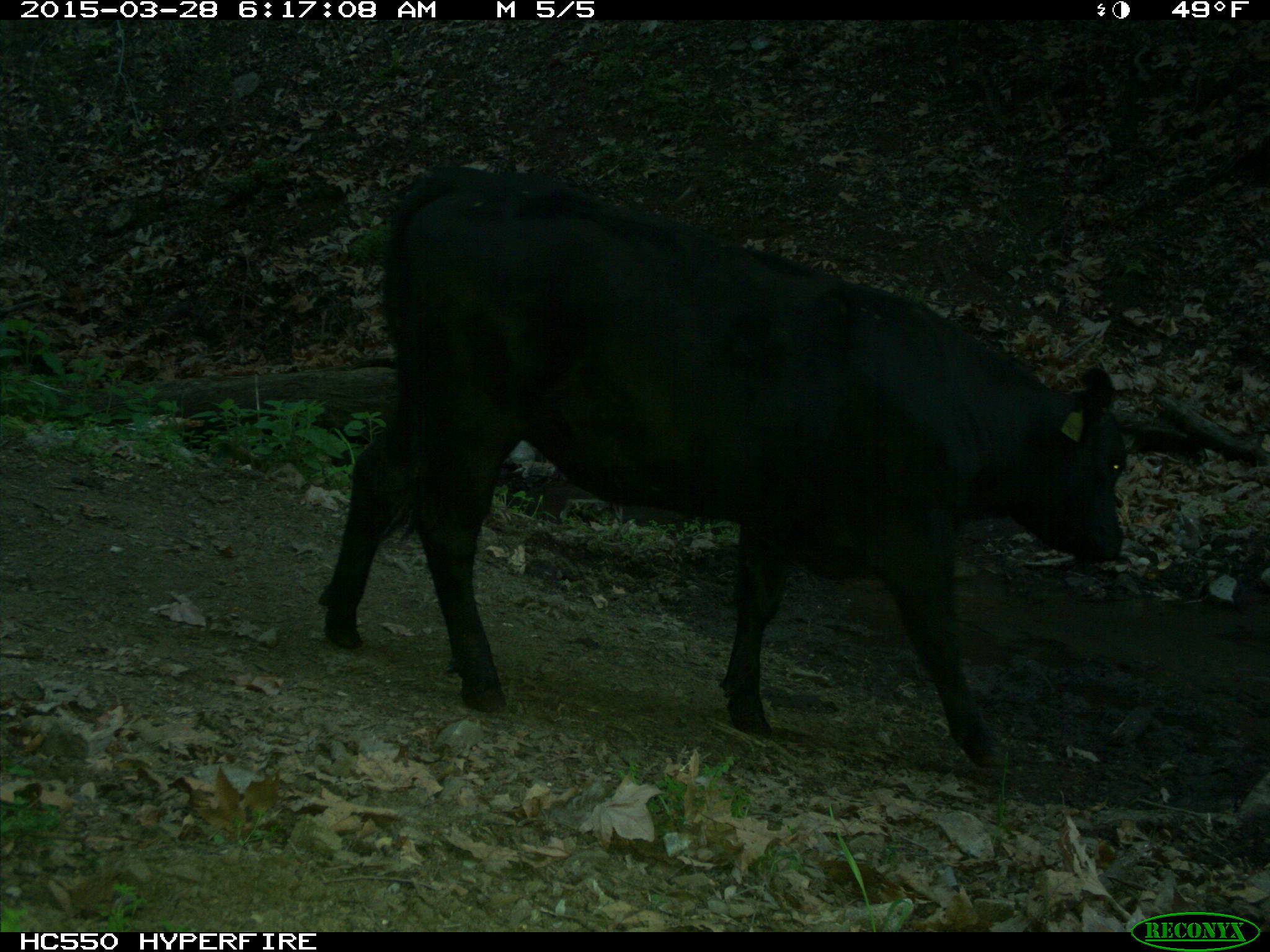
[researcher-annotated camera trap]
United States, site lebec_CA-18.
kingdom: Animalia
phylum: Chordata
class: Mammalia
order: Artiodactyla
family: Bovidae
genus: Bos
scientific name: Bos taurus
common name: domestic cow